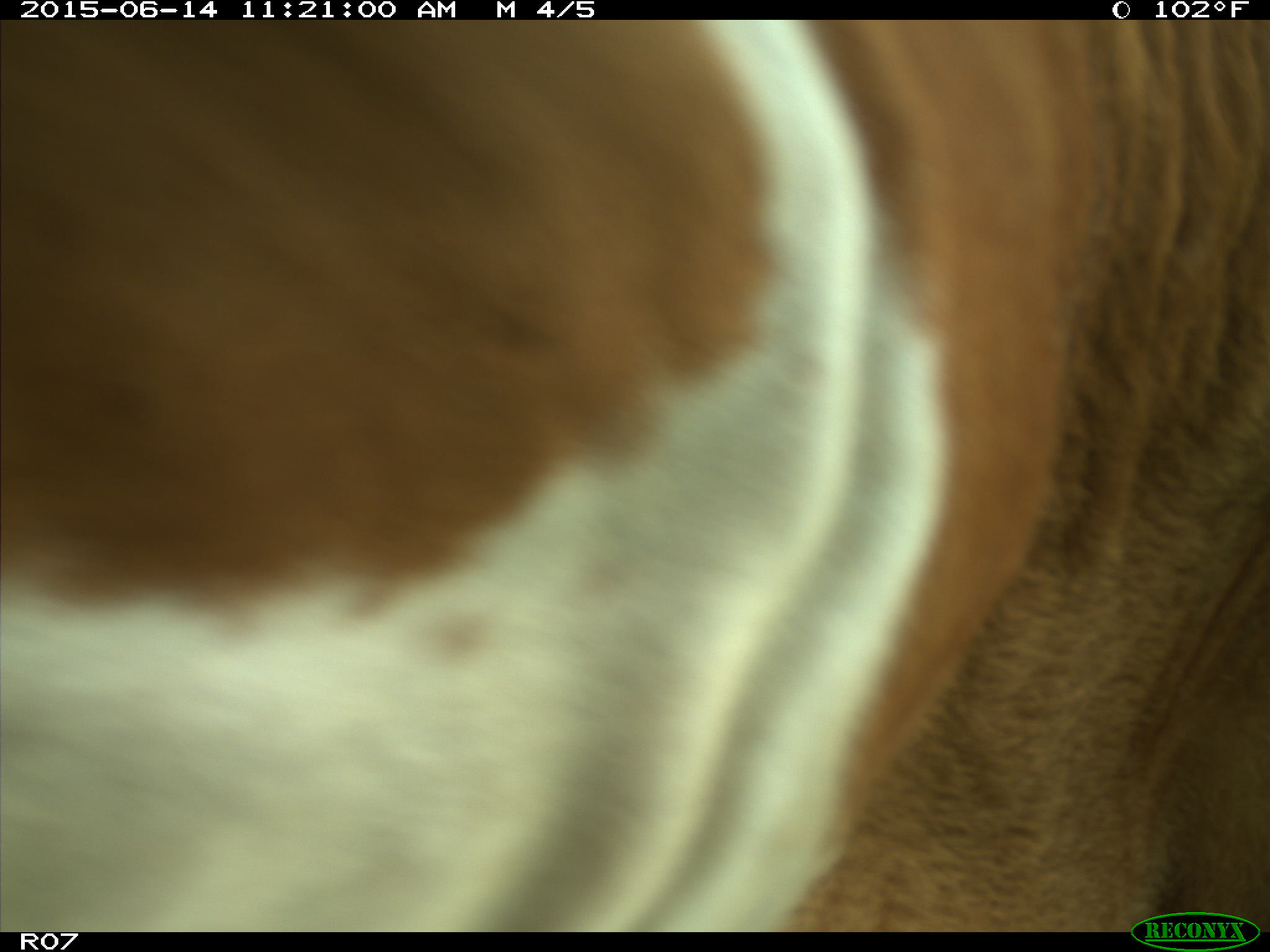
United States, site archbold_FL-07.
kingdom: Animalia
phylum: Chordata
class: Mammalia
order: Artiodactyla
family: Bovidae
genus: Bos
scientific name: Bos taurus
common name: domestic cow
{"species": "Bos taurus (domestic cow)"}